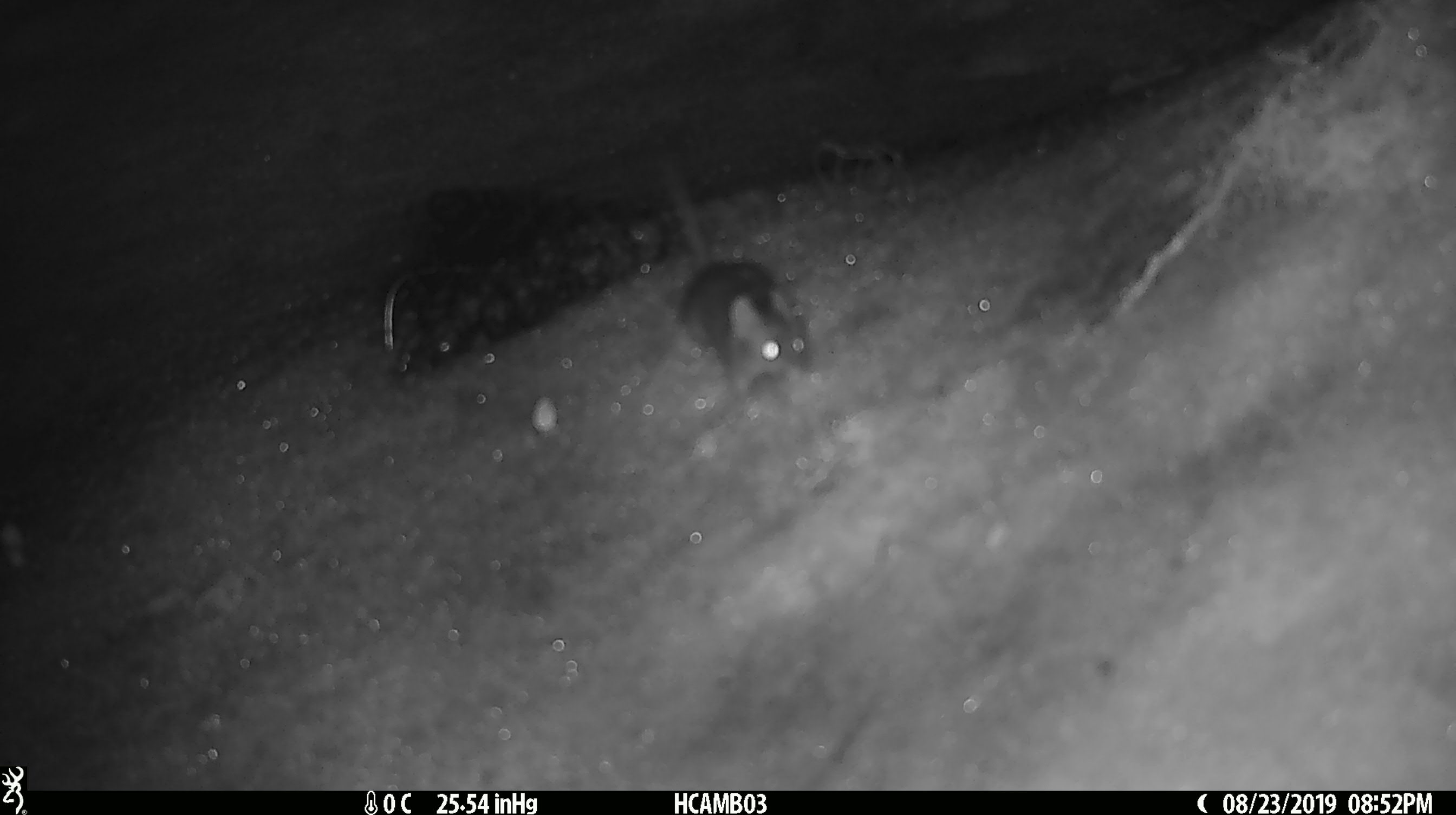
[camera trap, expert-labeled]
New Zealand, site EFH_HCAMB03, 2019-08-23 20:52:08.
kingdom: Animalia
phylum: Chordata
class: Mammalia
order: Rodentia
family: Muridae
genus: Mus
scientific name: Mus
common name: mouse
Mouse (Mus).